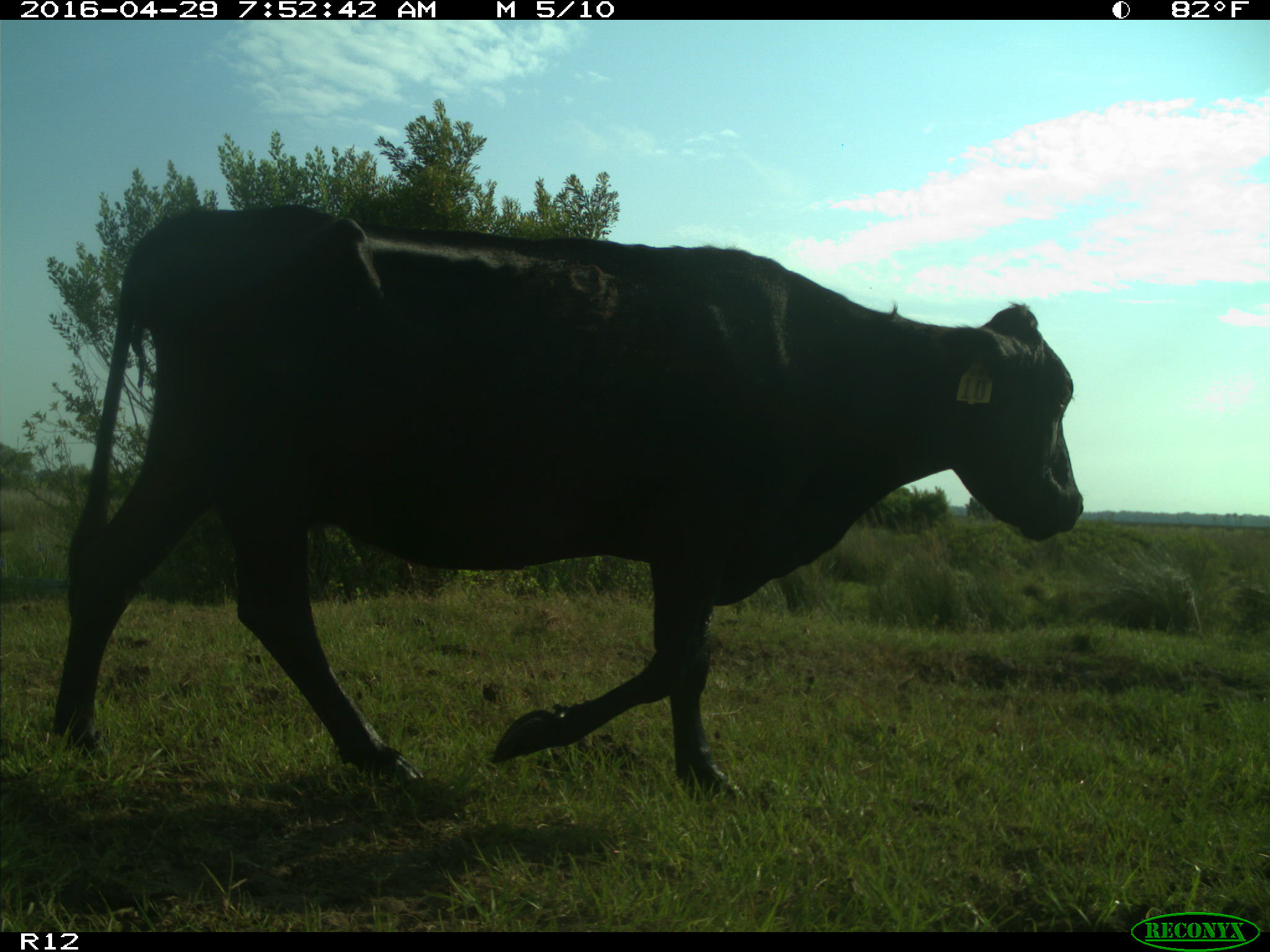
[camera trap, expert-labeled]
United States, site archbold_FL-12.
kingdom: Animalia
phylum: Chordata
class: Mammalia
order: Artiodactyla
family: Bovidae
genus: Bos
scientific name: Bos taurus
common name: domestic cow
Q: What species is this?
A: Bos taurus (domestic cow).